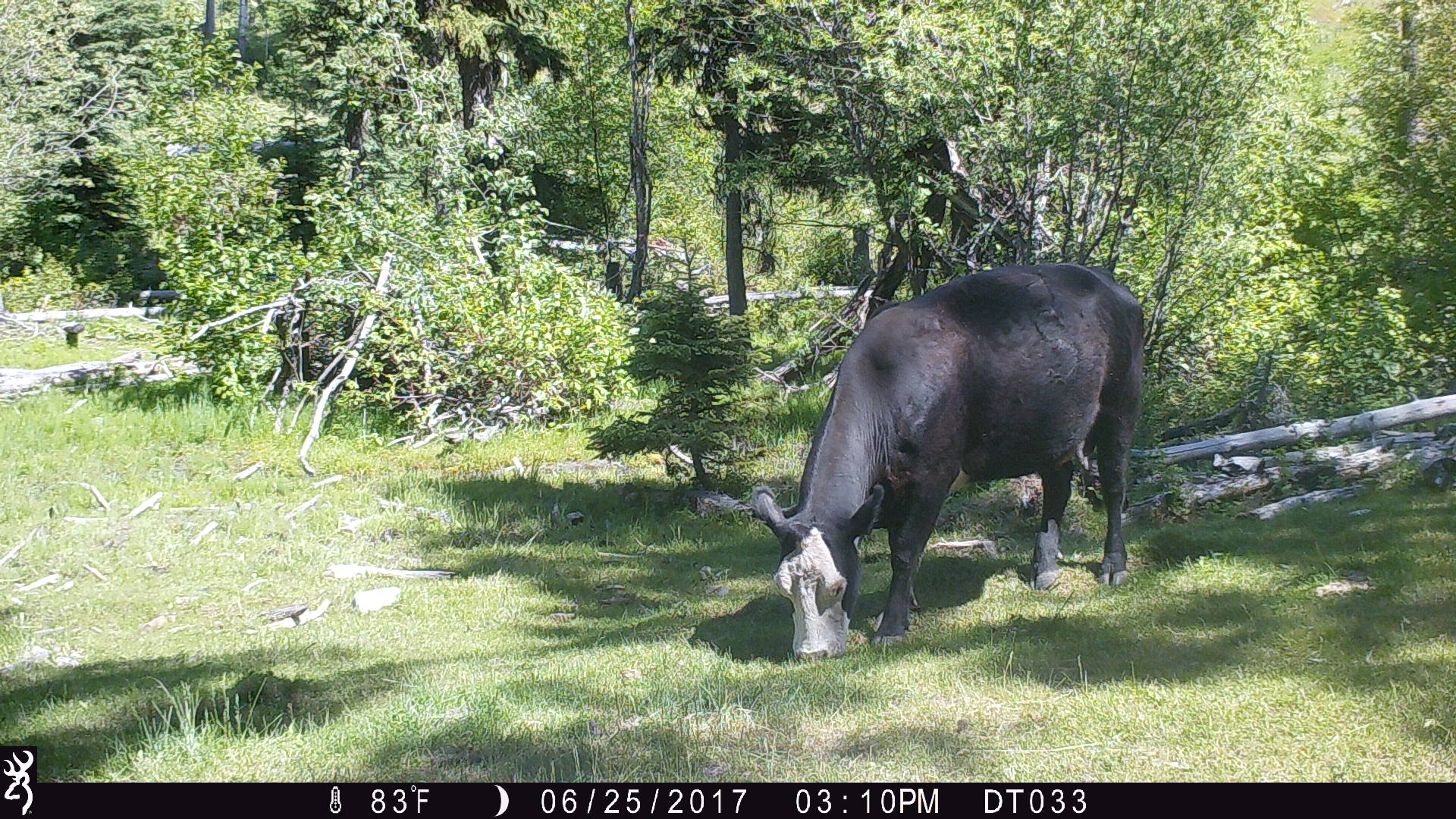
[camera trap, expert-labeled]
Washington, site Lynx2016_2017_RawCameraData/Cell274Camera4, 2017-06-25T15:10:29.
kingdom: Animalia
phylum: Chordata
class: Mammalia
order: Artiodactyla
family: Bovidae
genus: Bos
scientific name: Bos taurus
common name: domestic cattle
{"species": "domestic cattle (Bos taurus)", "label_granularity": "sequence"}